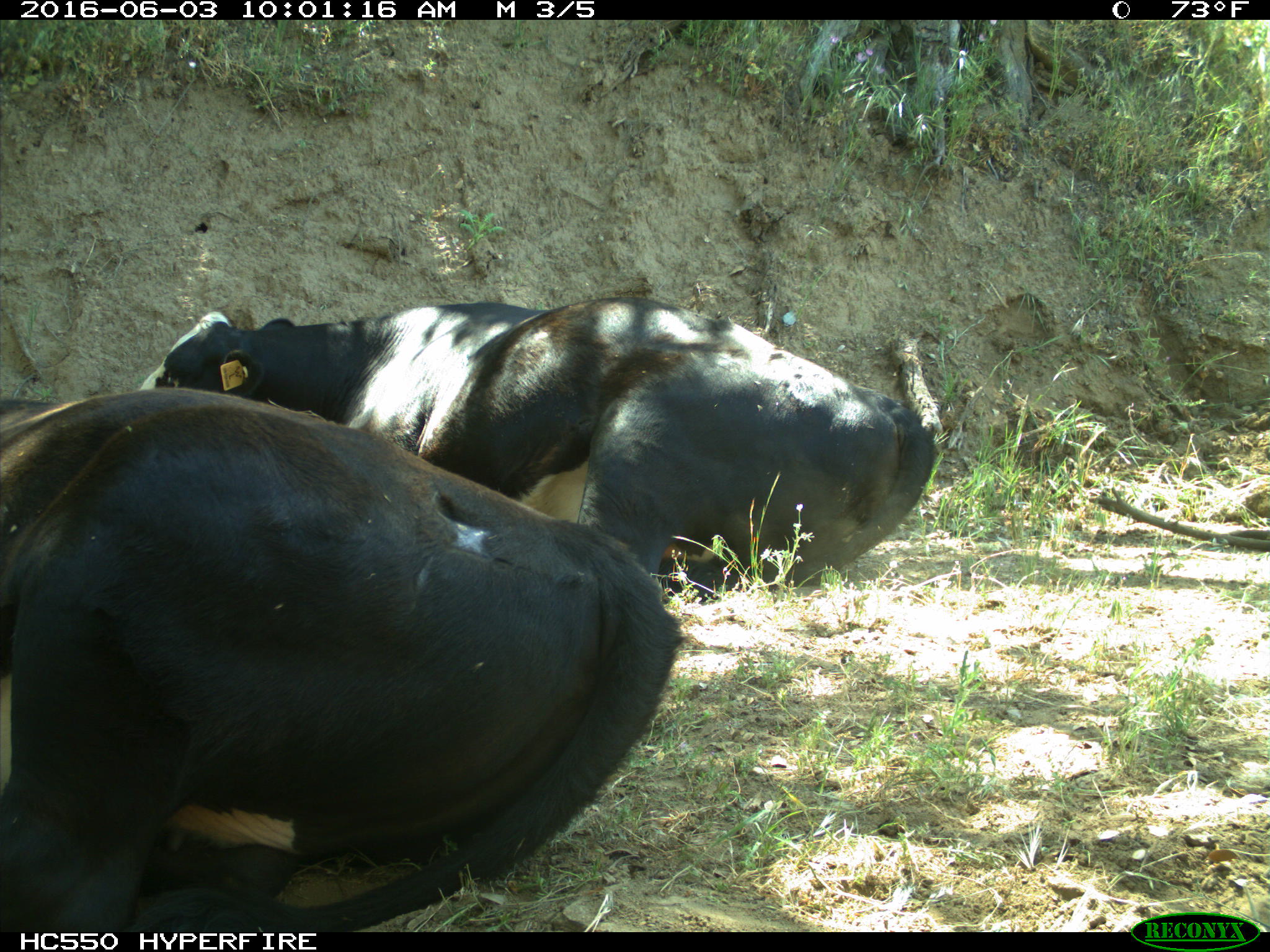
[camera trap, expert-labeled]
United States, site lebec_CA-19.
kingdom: Animalia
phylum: Chordata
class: Mammalia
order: Artiodactyla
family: Bovidae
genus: Bos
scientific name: Bos taurus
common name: domestic cow